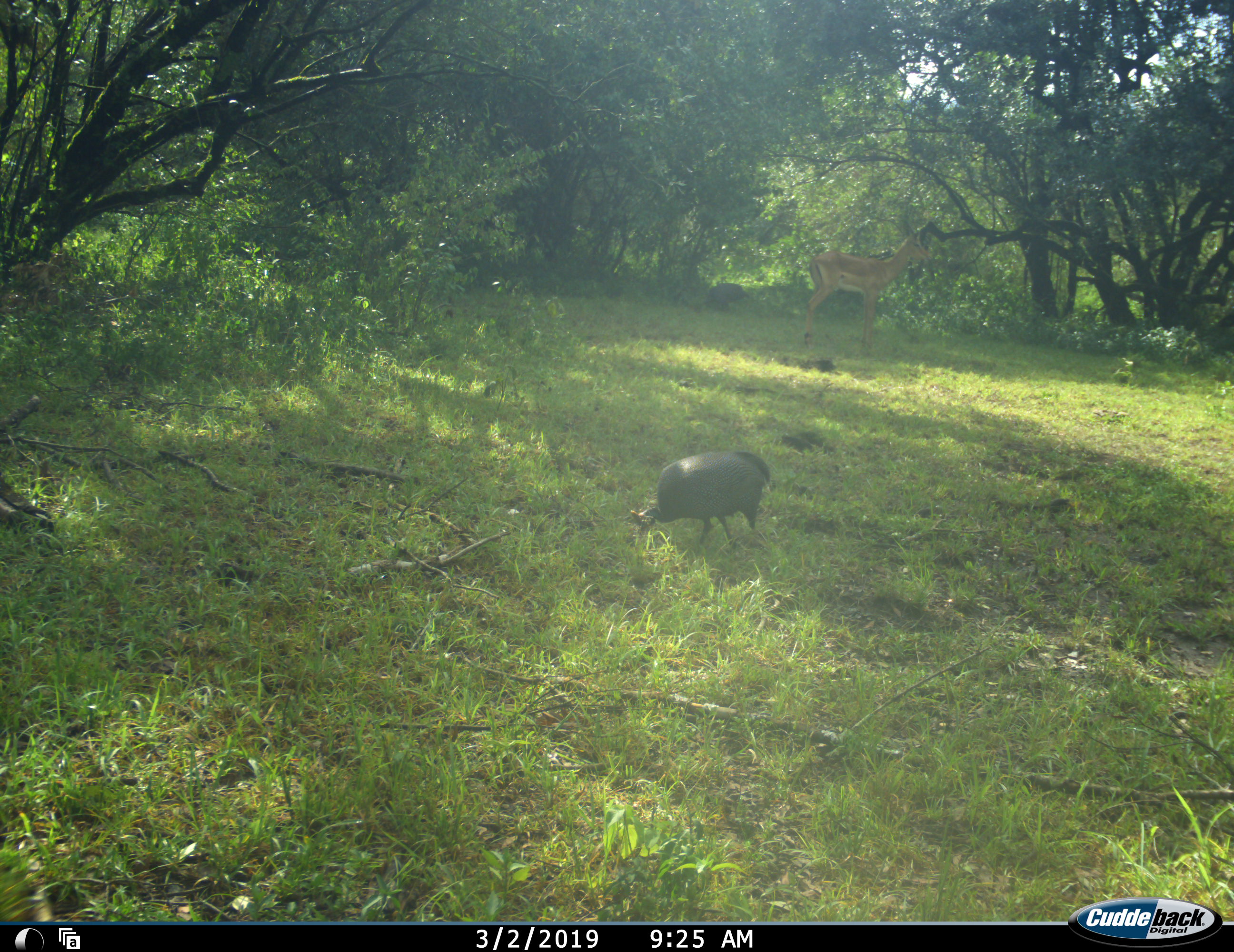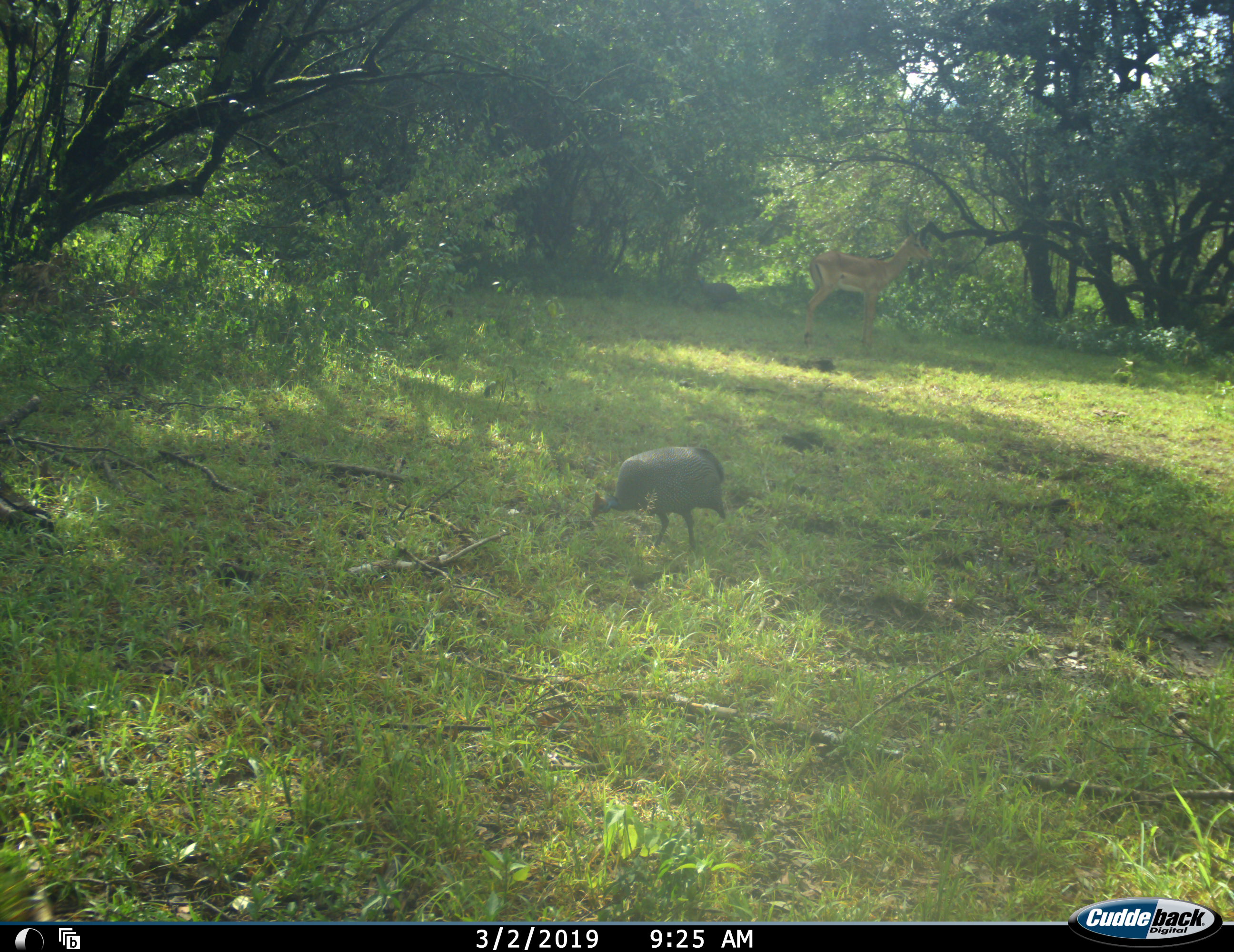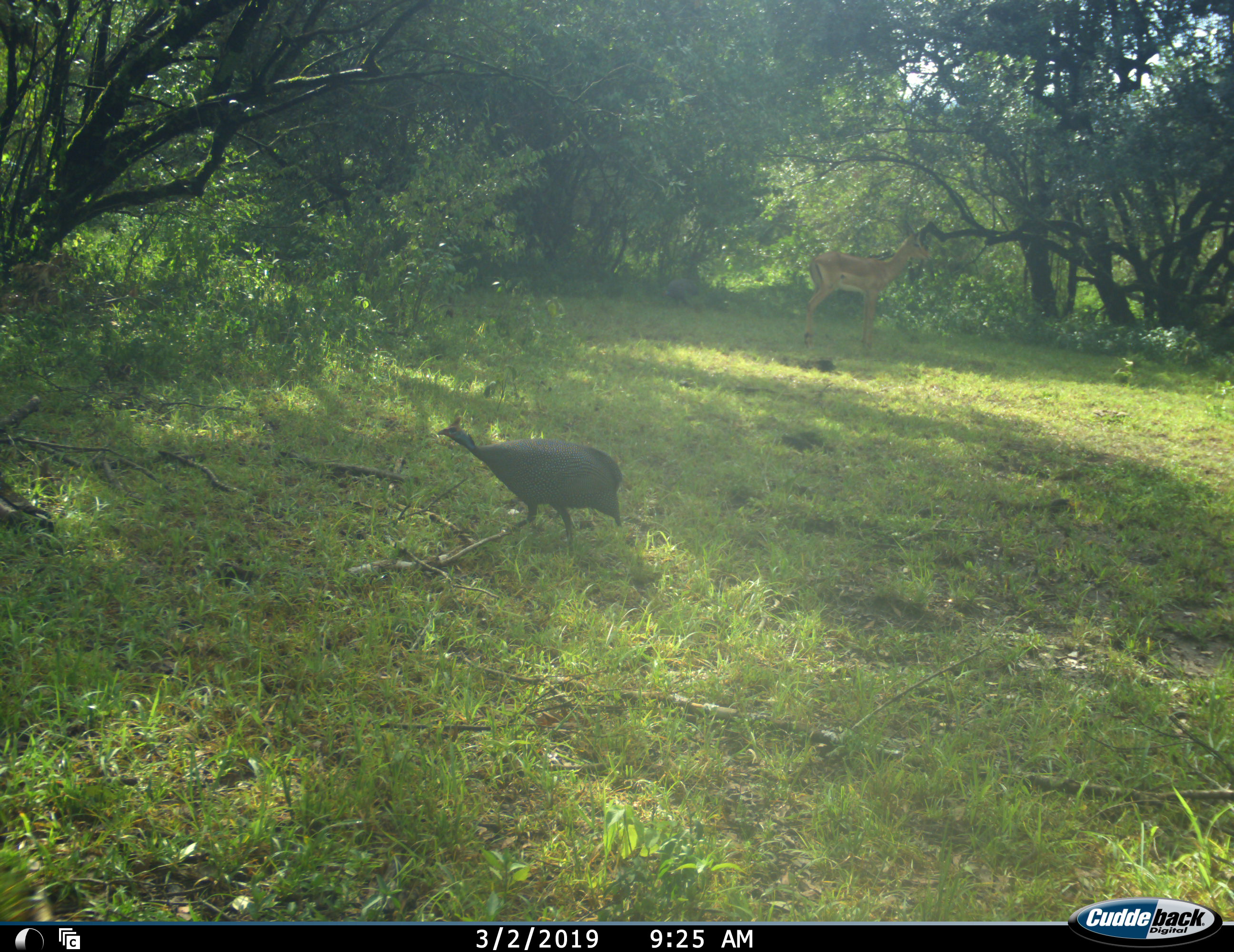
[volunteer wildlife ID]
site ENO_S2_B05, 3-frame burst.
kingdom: Animalia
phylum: Chordata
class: Aves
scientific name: Aves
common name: bird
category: birdother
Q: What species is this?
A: Birdother (bird) (Aves).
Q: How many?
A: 2.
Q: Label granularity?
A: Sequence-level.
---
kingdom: Animalia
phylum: Chordata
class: Mammalia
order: Artiodactyla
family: Bovidae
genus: Aepyceros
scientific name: Aepyceros melampus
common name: impala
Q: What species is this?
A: Impala (Aepyceros melampus).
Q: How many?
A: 1.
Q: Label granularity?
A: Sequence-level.